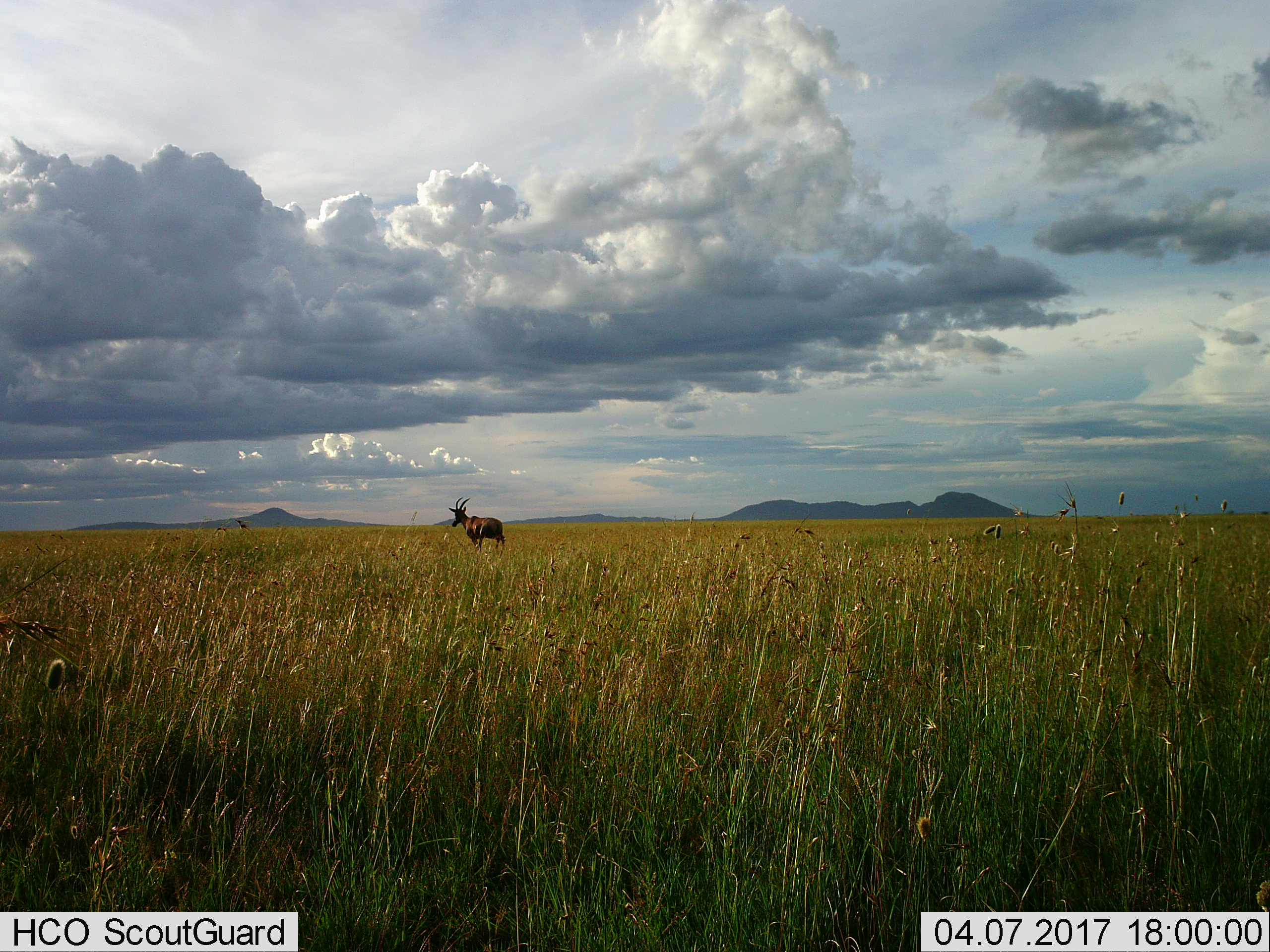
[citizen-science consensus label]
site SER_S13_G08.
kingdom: Animalia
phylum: Chordata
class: Mammalia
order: Artiodactyla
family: Bovidae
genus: Damaliscus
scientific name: Damaliscus lunatus jimela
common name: topi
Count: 2.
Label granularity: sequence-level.